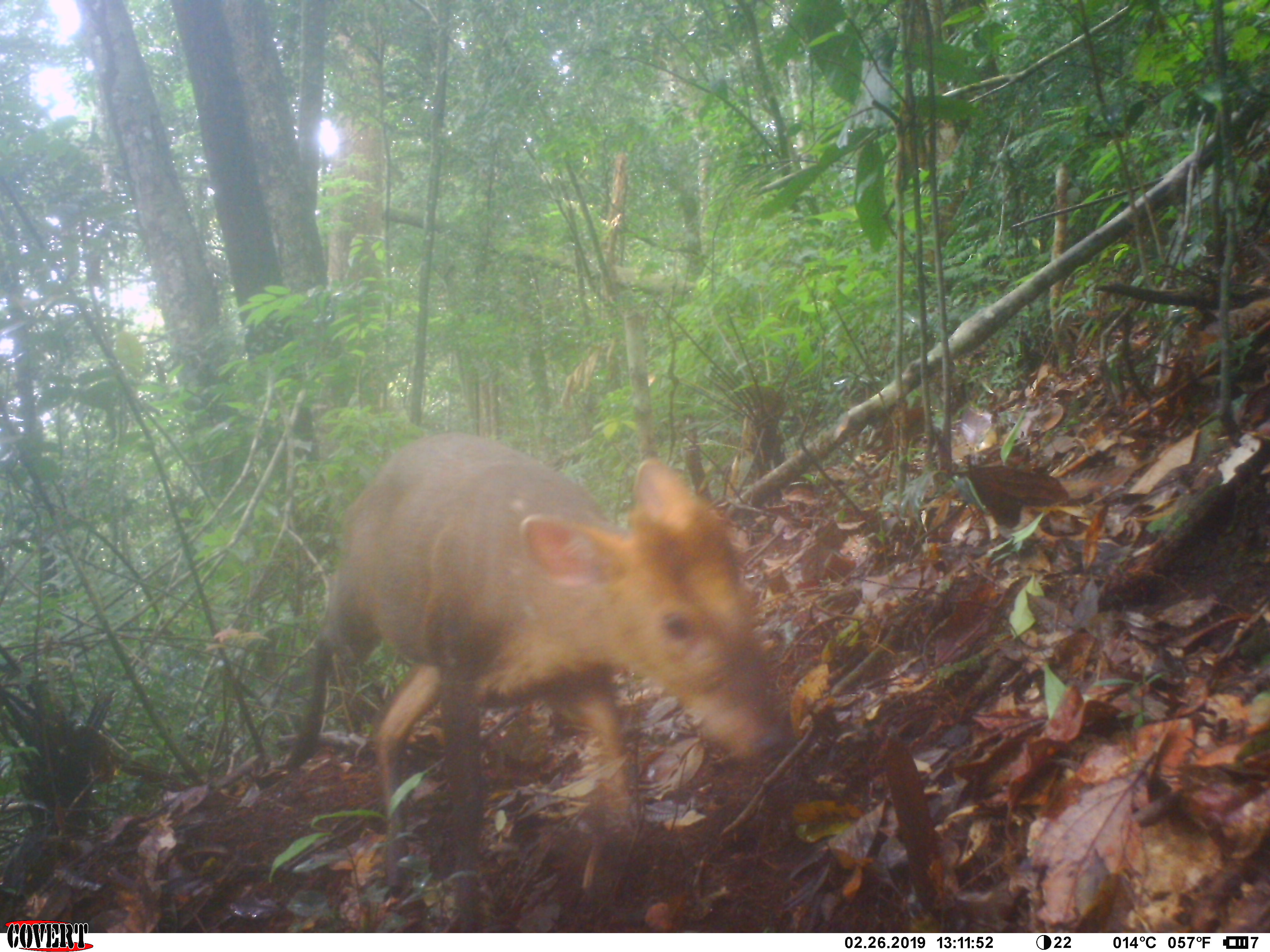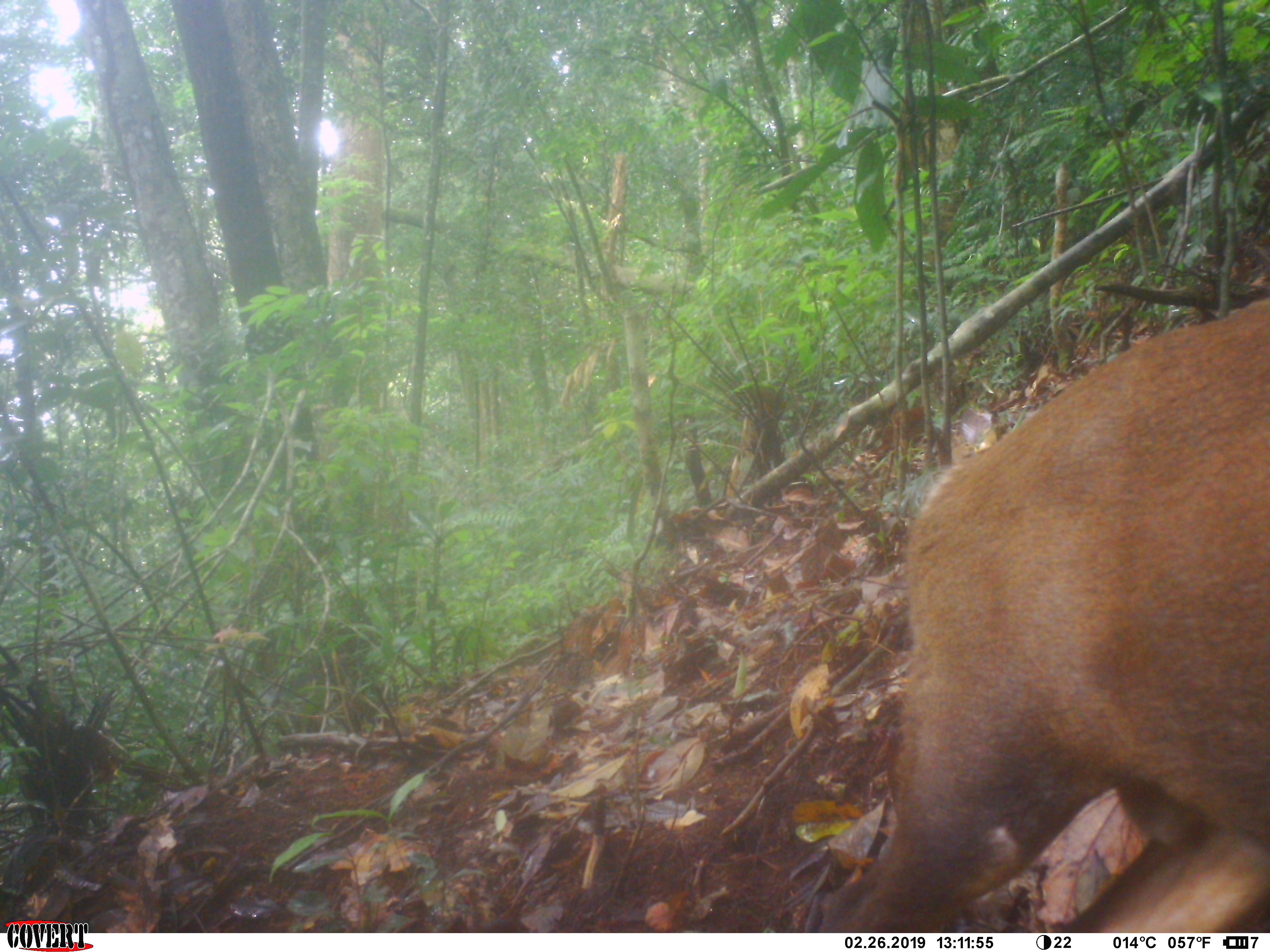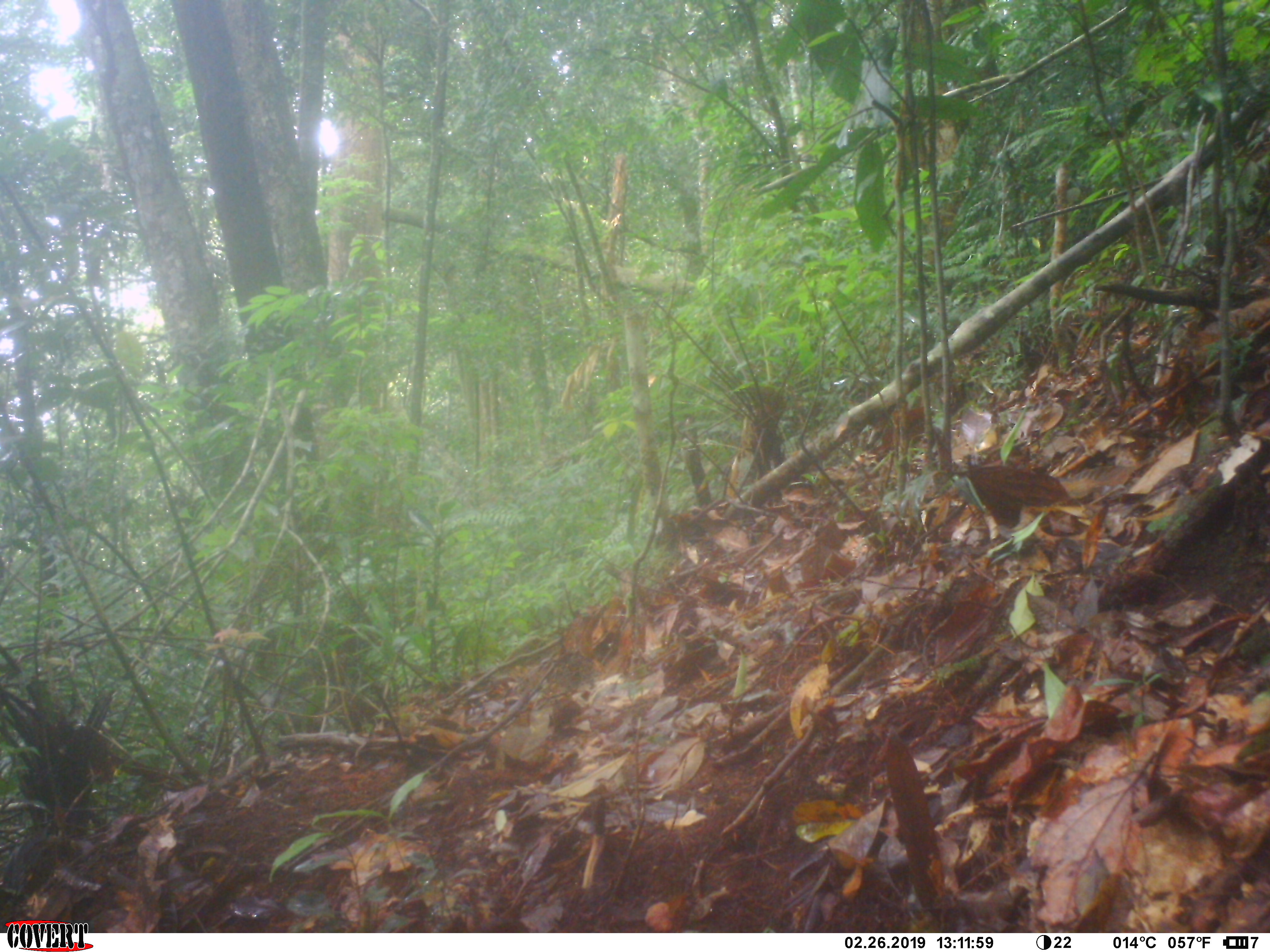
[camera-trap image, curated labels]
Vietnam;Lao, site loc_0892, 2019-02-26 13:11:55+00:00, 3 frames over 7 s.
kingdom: Animalia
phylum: Chordata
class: Mammalia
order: Artiodactyla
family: Cervidae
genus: Muntiacus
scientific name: Muntiacus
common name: muntjacs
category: unidentified muntjac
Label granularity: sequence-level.